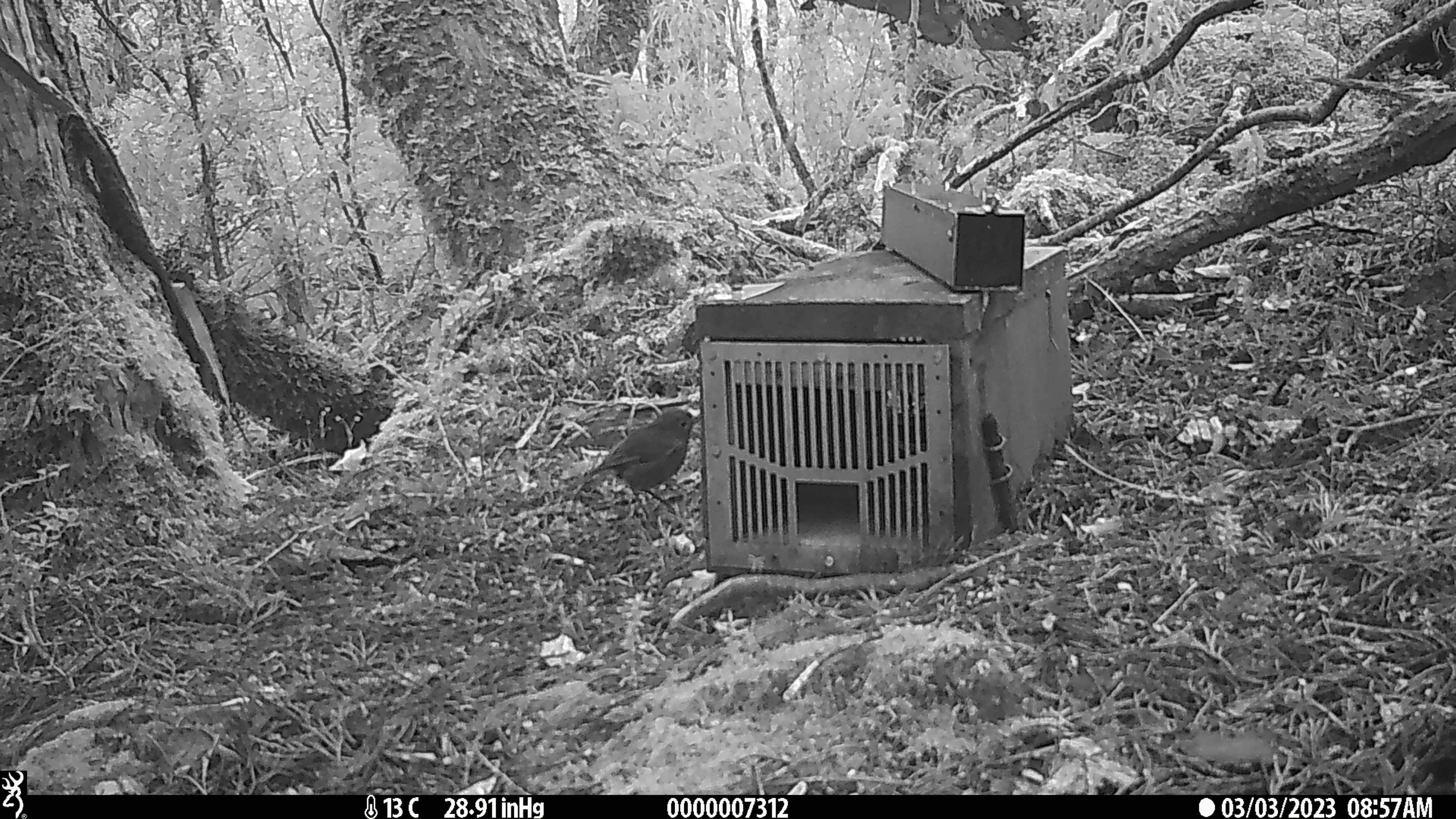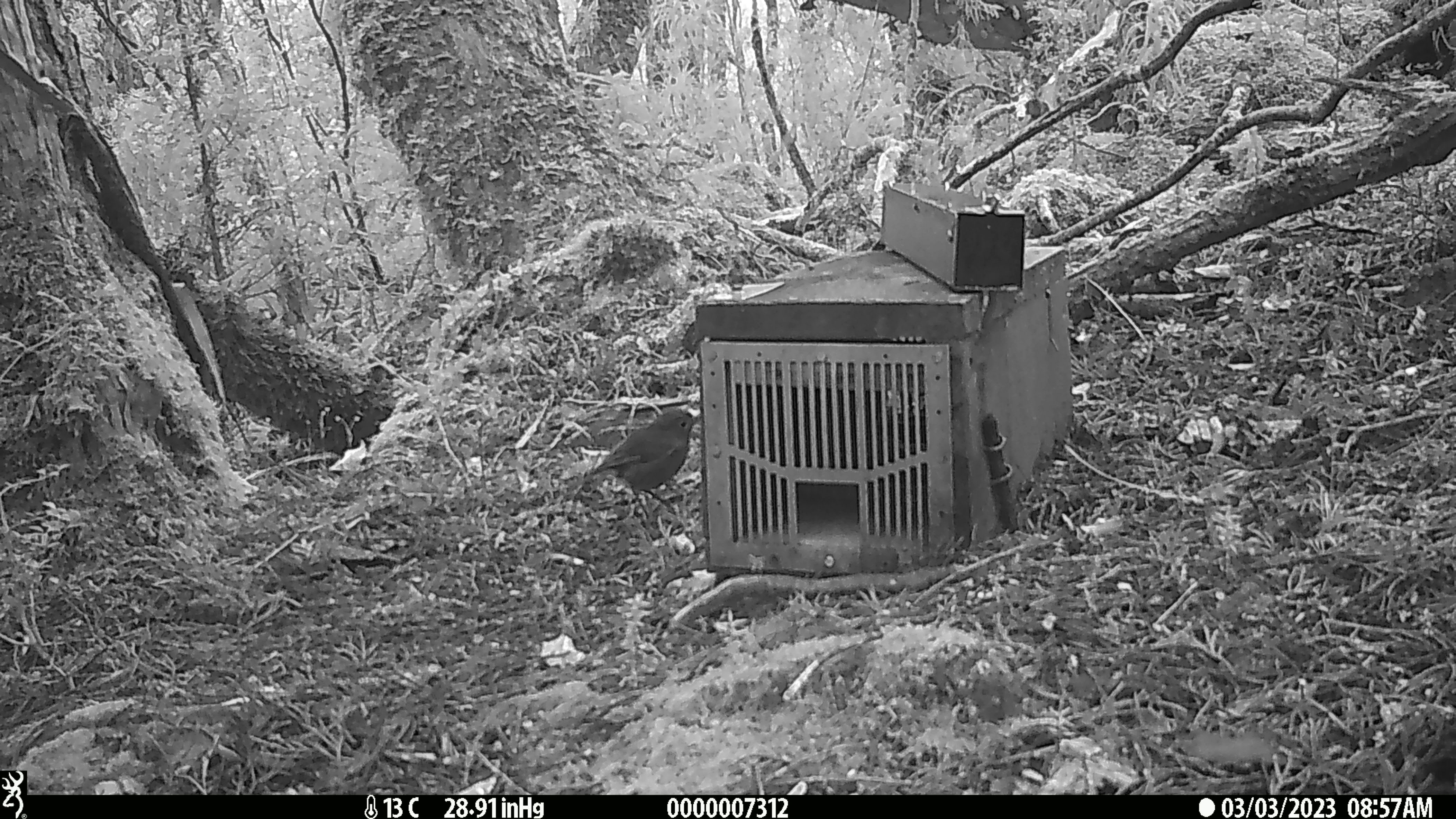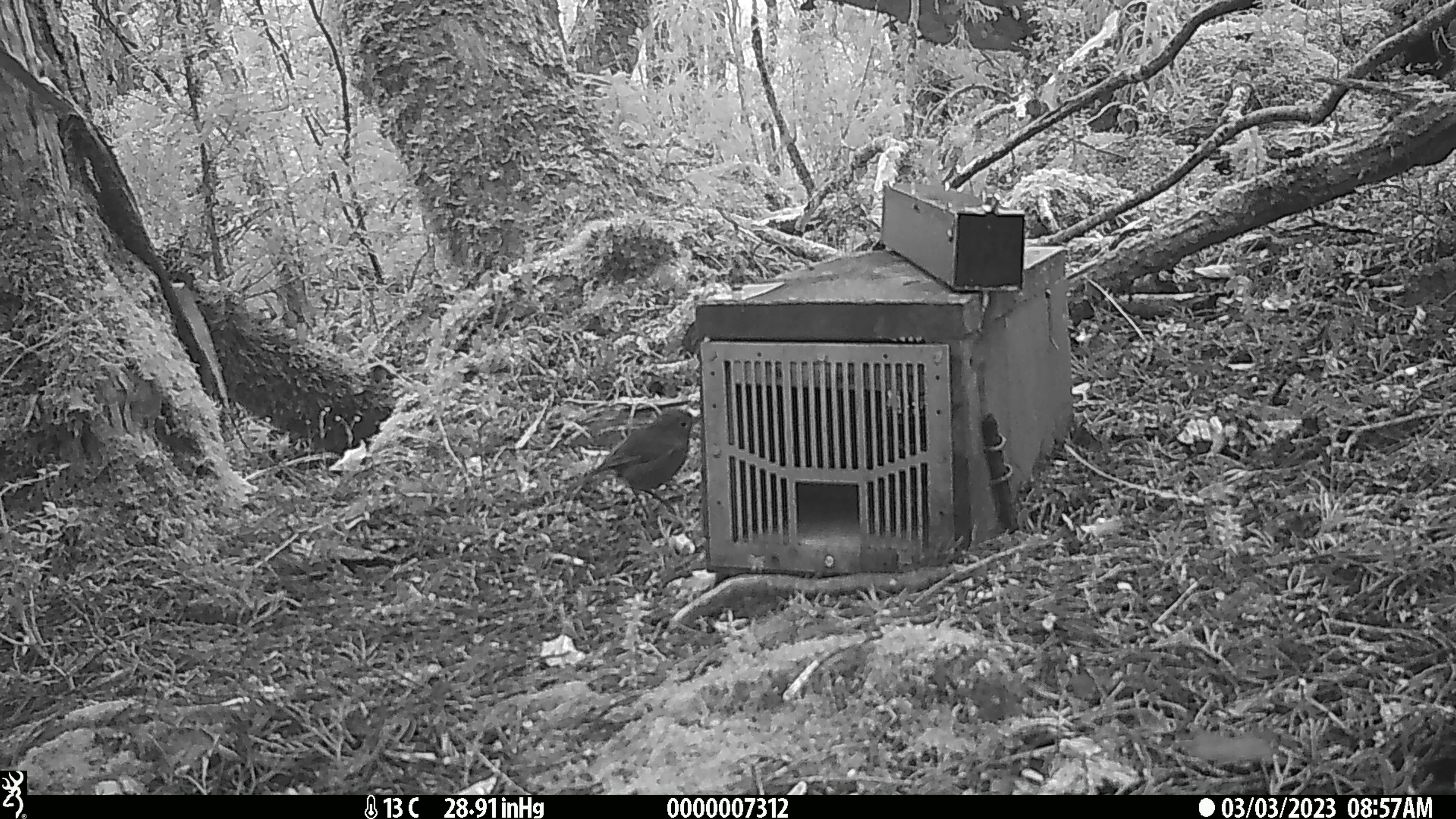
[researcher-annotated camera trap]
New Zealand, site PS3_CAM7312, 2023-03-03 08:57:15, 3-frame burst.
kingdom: Animalia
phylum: Chordata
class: Aves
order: Passeriformes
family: Petroicidae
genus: Petroica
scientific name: Petroica australis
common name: new zealand robin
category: robin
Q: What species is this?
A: Robin (new zealand robin) (Petroica australis).